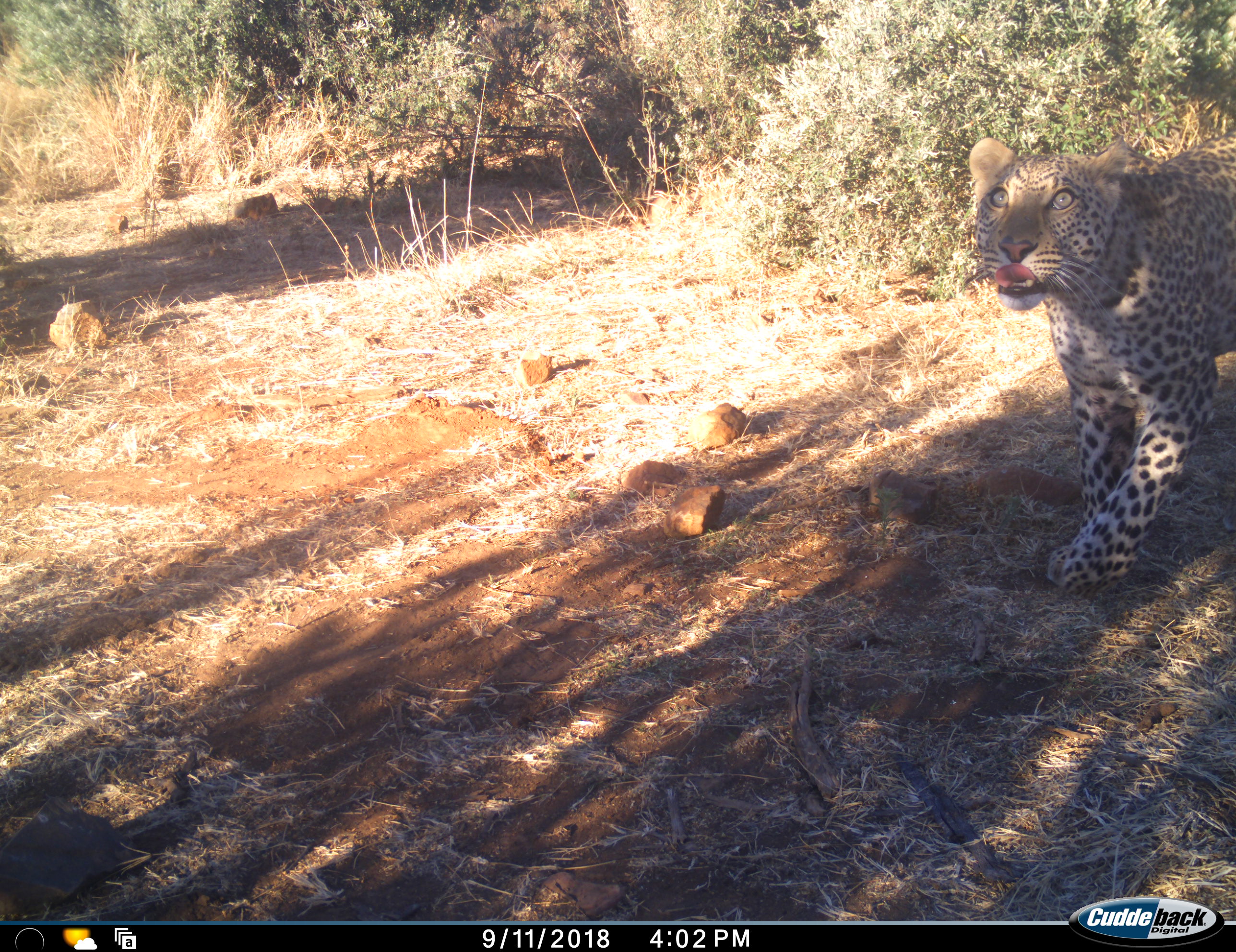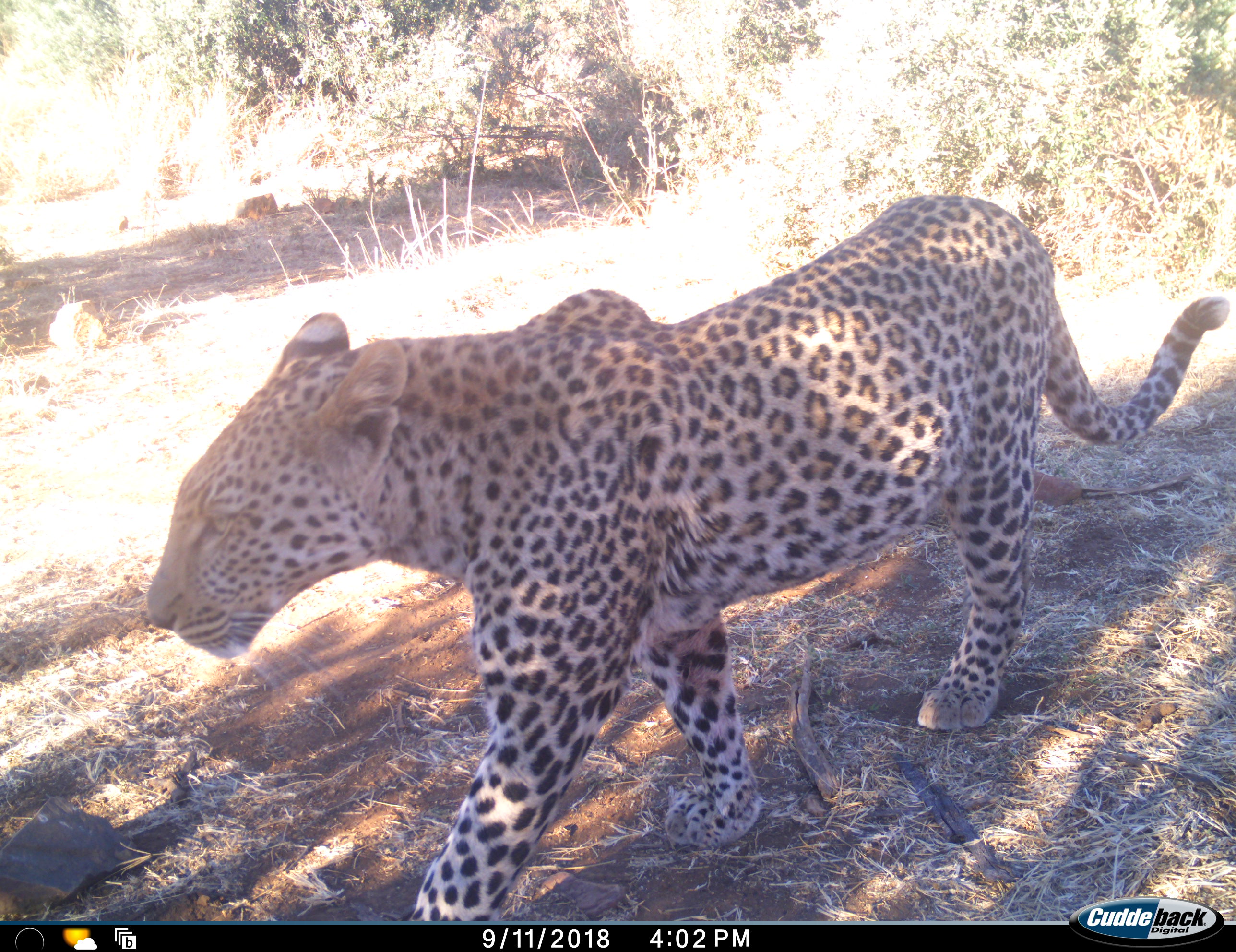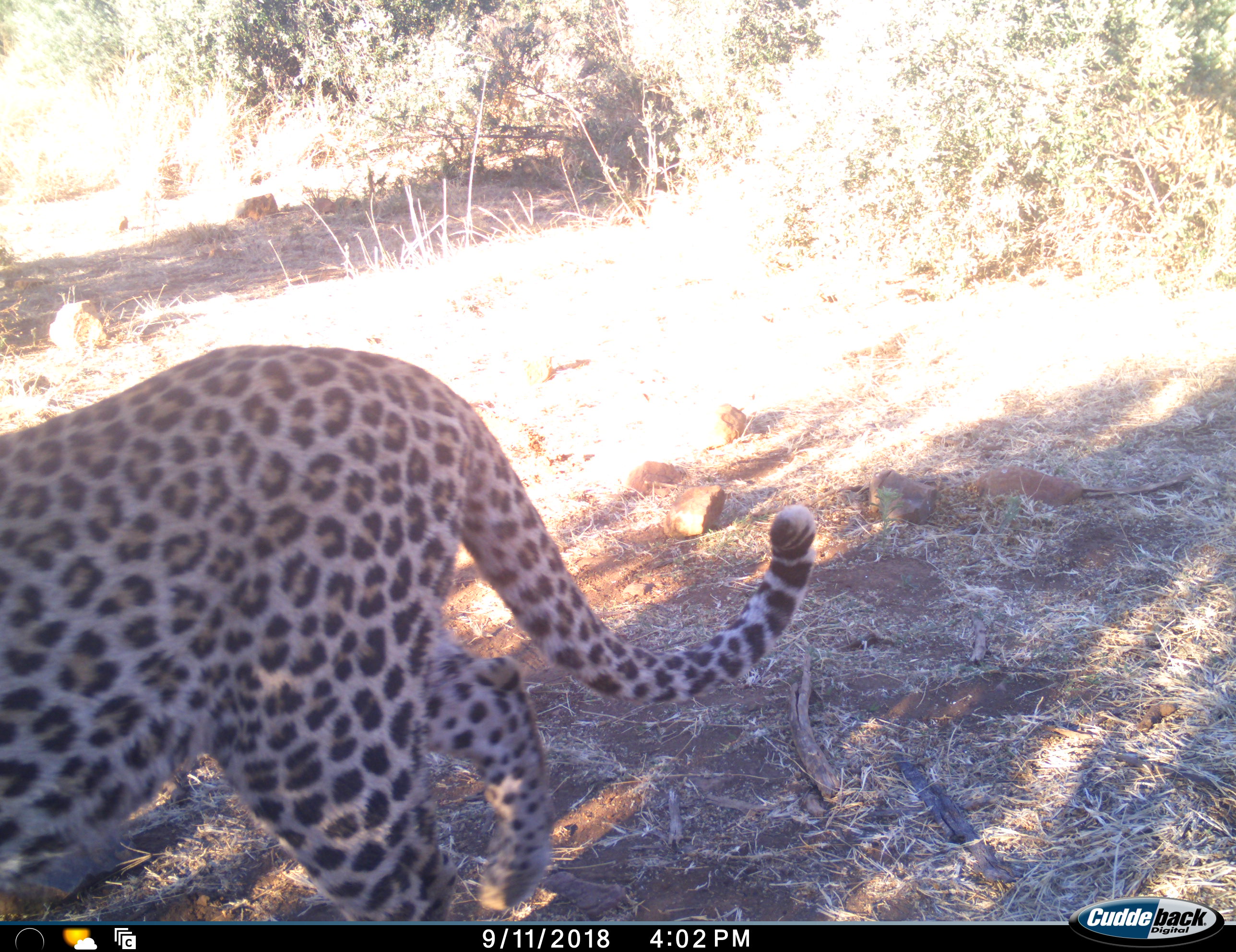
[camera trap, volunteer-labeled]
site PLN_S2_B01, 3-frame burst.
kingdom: Animalia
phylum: Chordata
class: Mammalia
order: Carnivora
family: Felidae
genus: Panthera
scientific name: Panthera pardus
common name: leopard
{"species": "leopard (Panthera pardus)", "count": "1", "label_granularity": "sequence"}